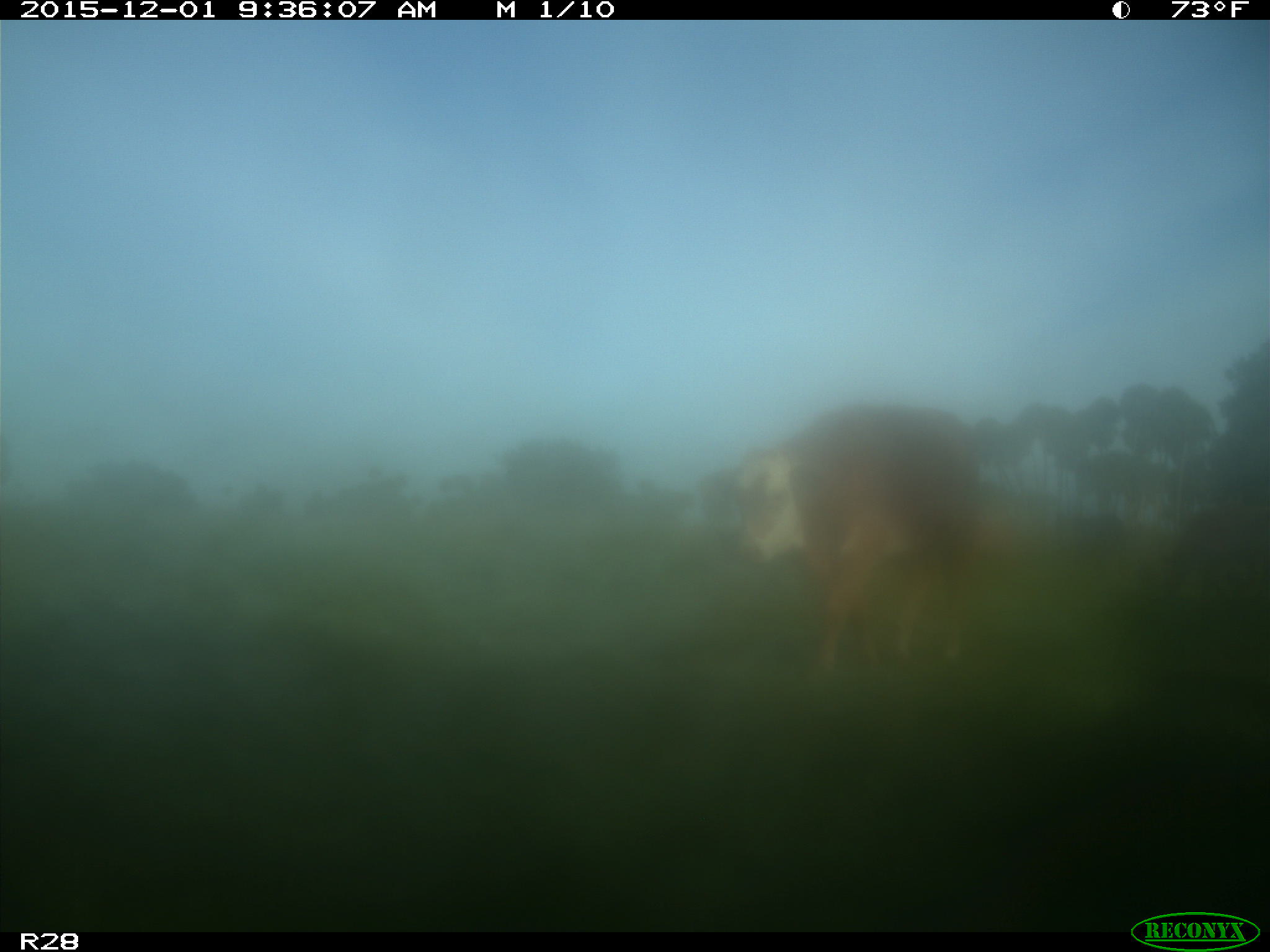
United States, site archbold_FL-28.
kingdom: Animalia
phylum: Chordata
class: Mammalia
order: Artiodactyla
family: Bovidae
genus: Bos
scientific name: Bos taurus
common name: domestic cow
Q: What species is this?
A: Bos taurus (domestic cow).